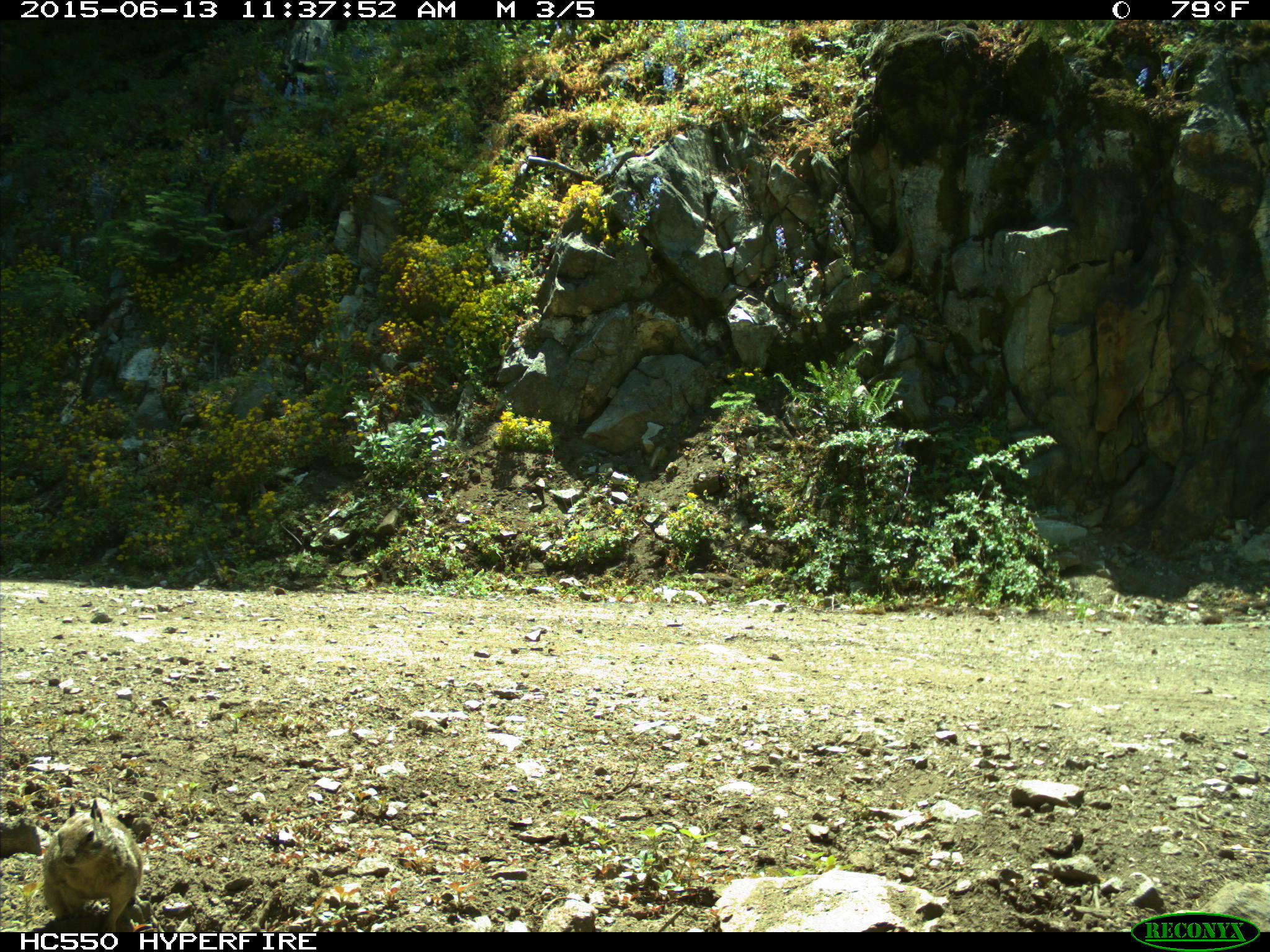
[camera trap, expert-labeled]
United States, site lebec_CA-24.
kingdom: Animalia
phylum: Chordata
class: Mammalia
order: Rodentia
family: Sciuridae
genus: Otospermophilus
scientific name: Otospermophilus beecheyi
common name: california ground squirrel